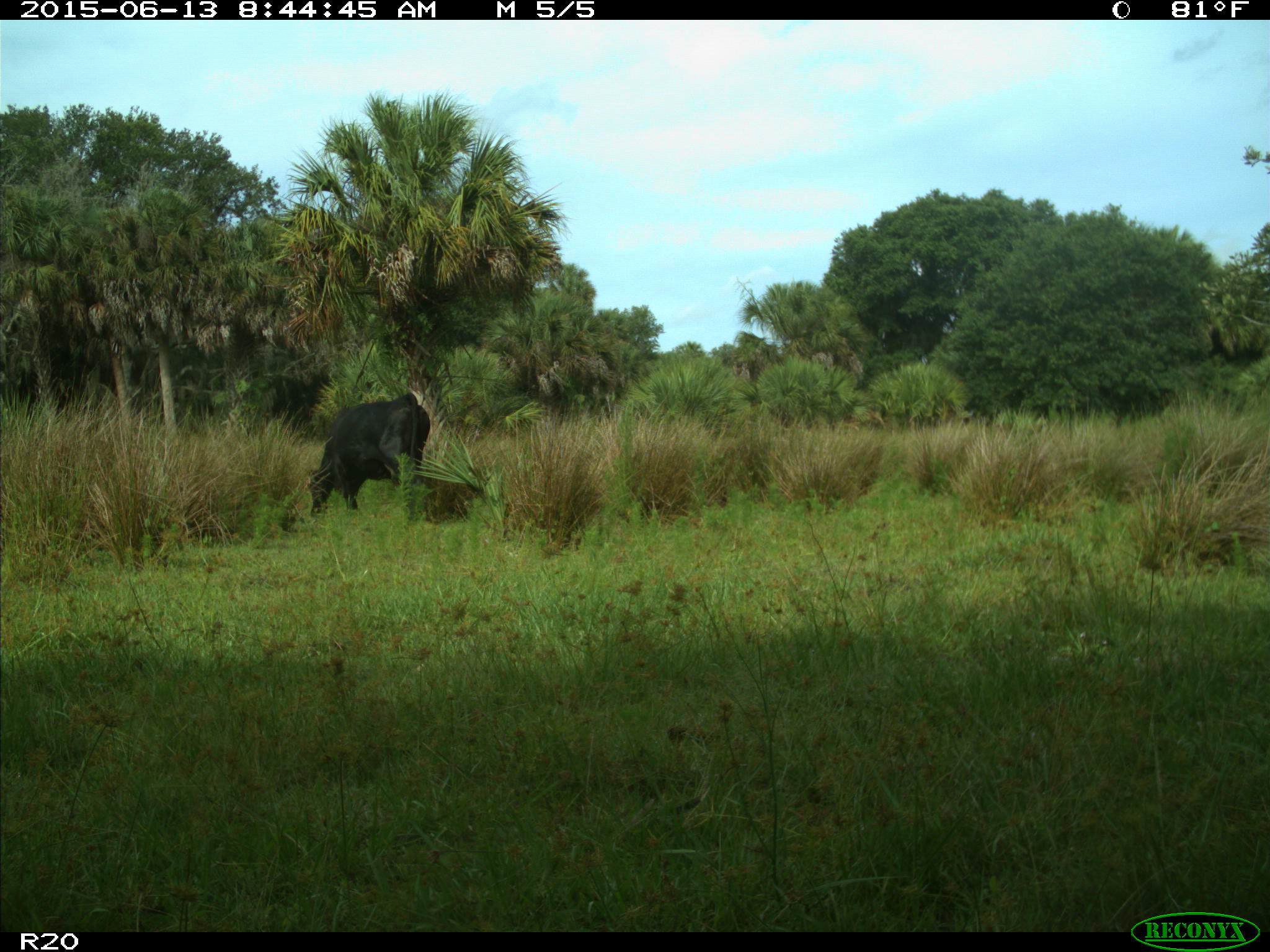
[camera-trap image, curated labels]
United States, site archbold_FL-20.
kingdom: Animalia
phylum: Chordata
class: Mammalia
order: Artiodactyla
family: Bovidae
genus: Bos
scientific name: Bos taurus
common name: domestic cow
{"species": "Bos taurus (domestic cow)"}